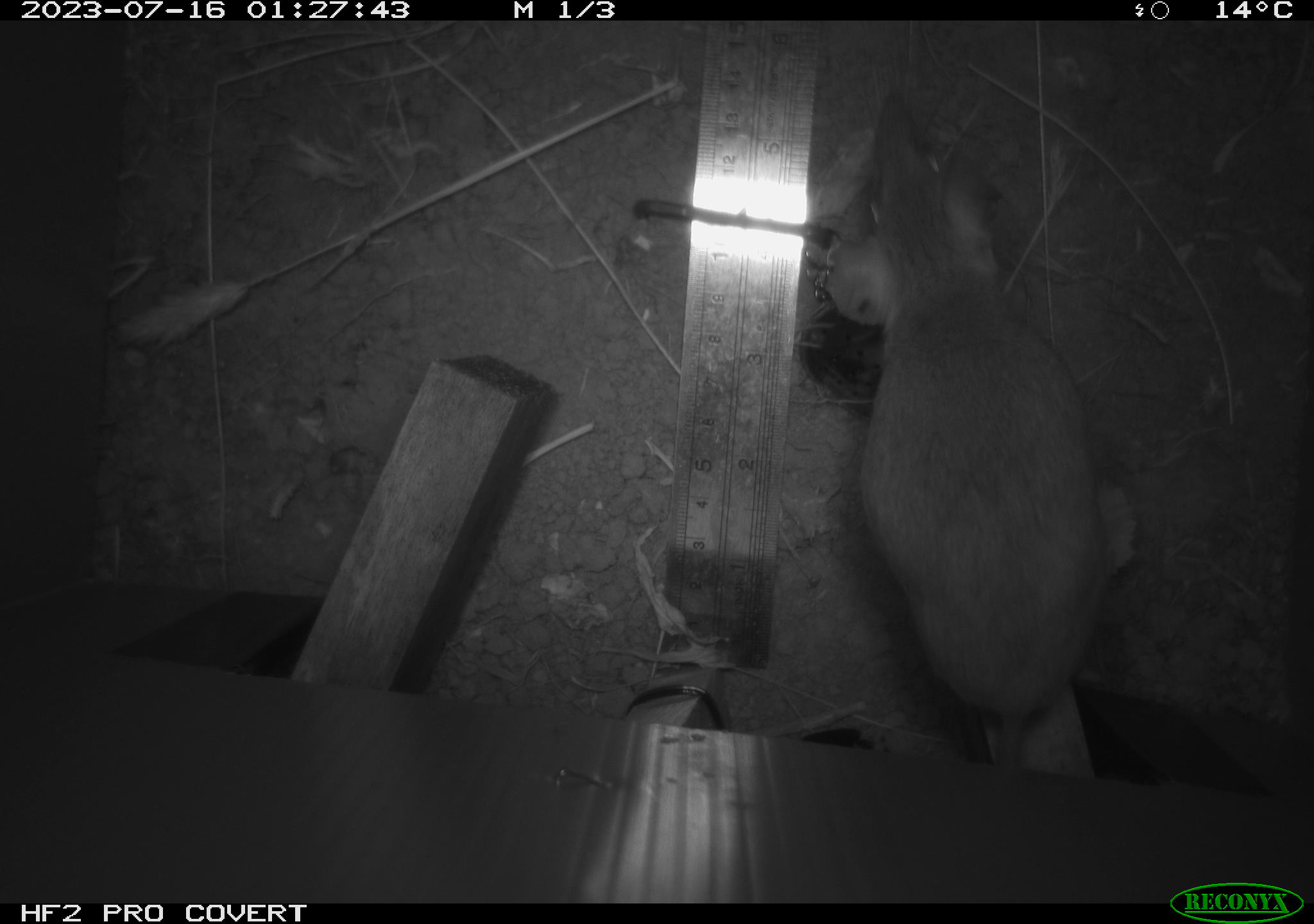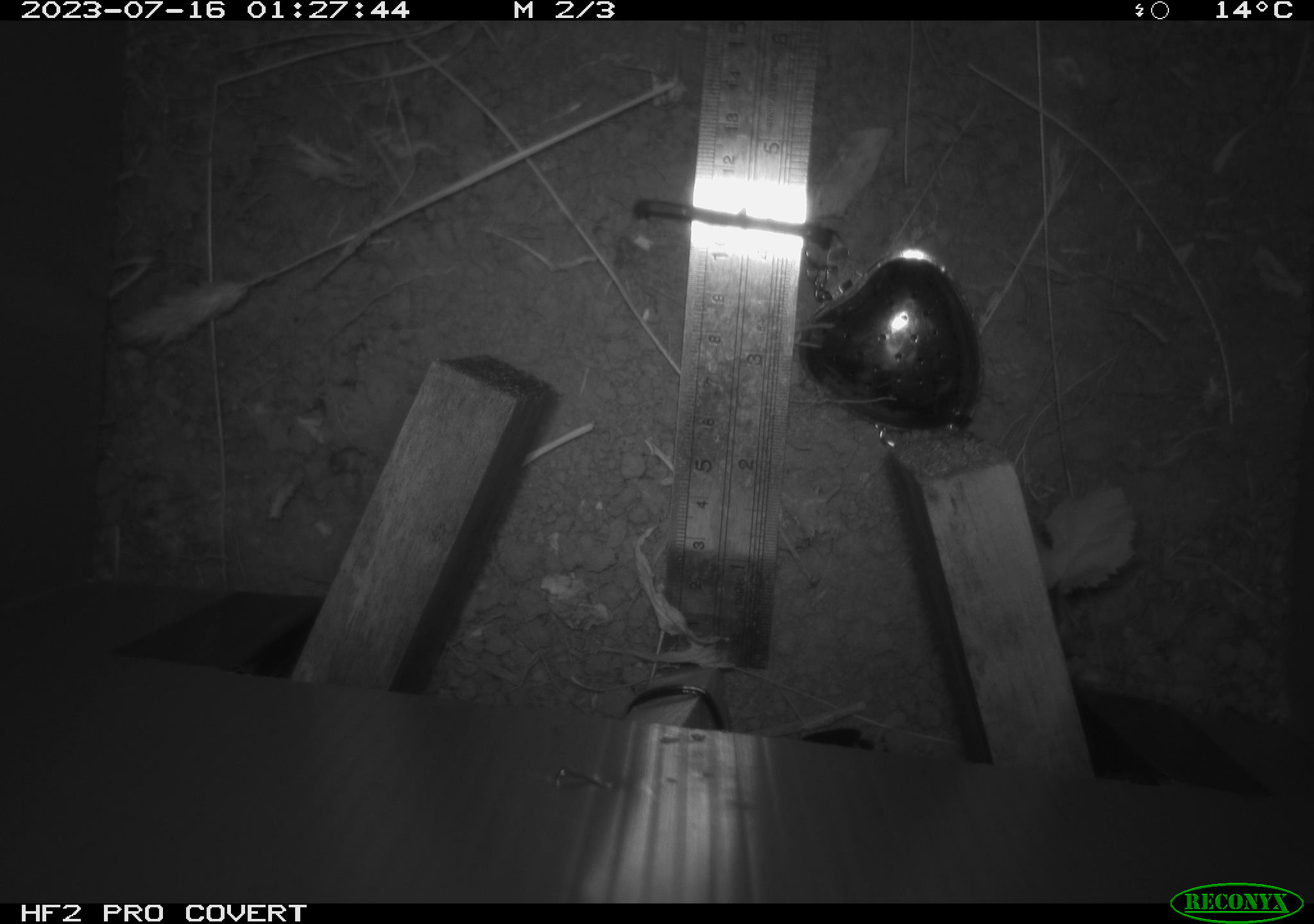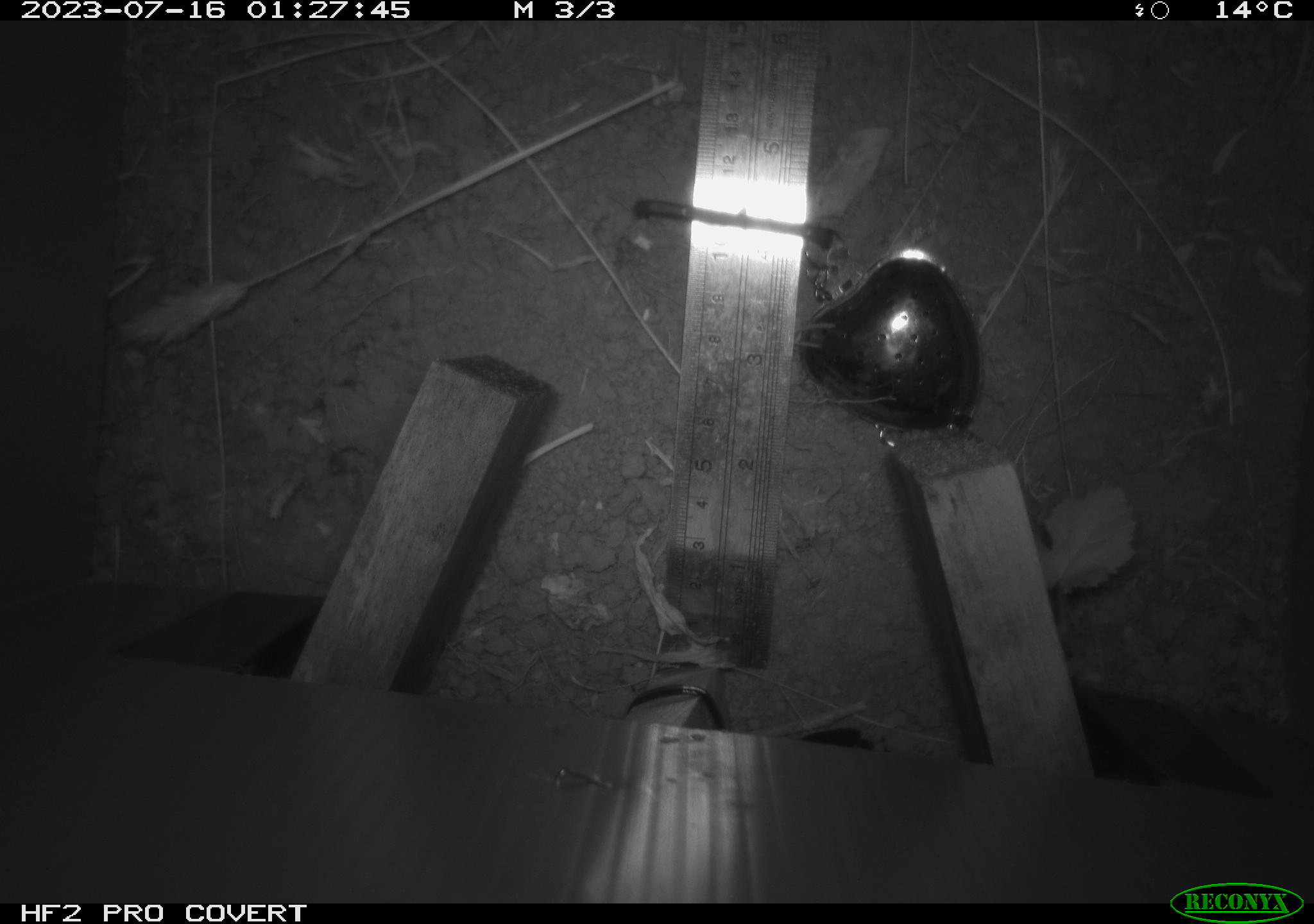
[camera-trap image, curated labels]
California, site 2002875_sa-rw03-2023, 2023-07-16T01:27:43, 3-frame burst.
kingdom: Animalia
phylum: Chordata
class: Mammalia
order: Rodentia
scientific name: Rodentia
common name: mouse species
Mouse species (Rodentia).